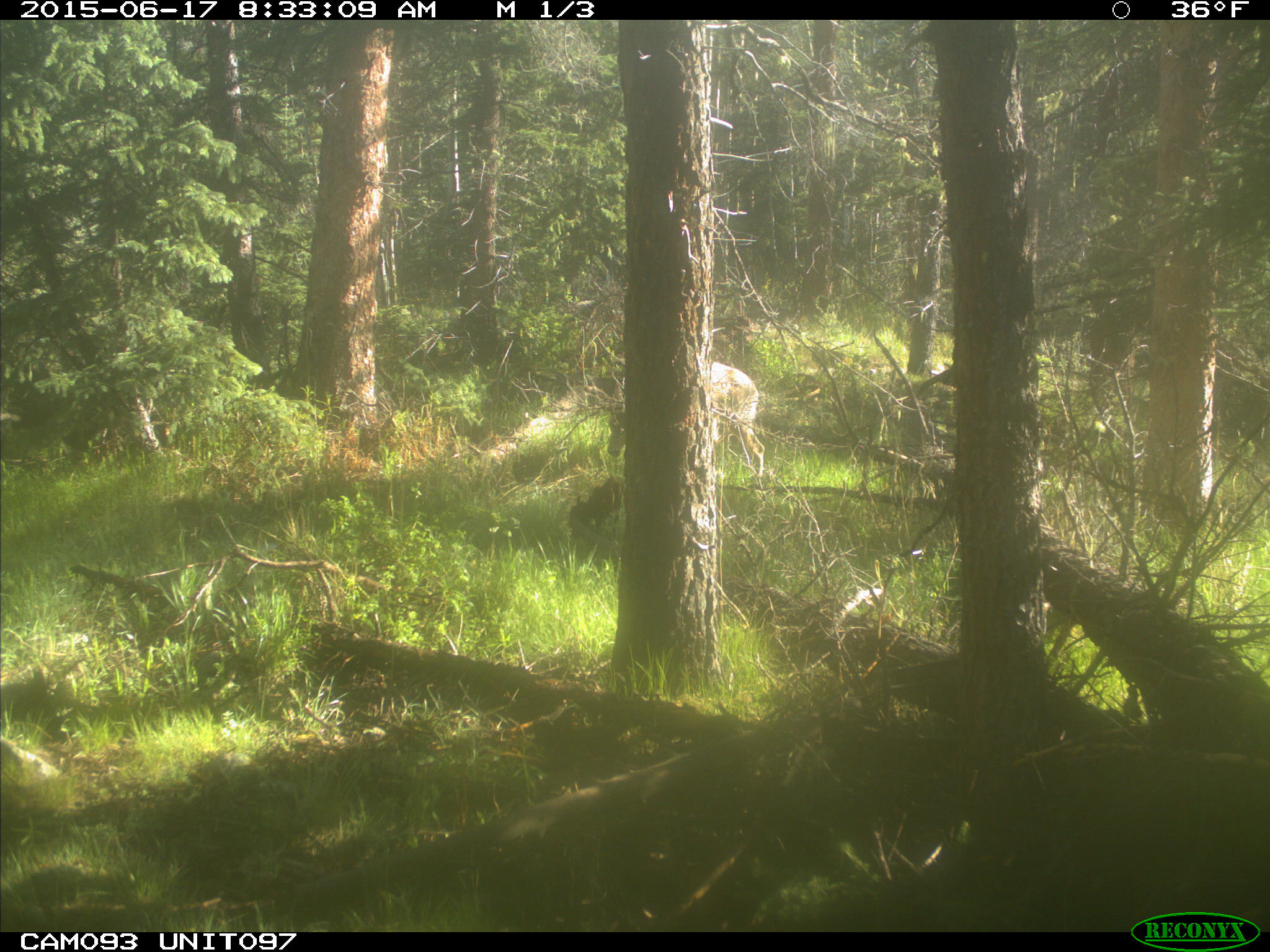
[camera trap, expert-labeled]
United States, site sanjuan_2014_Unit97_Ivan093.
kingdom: Animalia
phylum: Chordata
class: Mammalia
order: Artiodactyla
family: Cervidae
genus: Odocoileus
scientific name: Odocoileus hemionus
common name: mule deer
Odocoileus hemionus (mule deer).